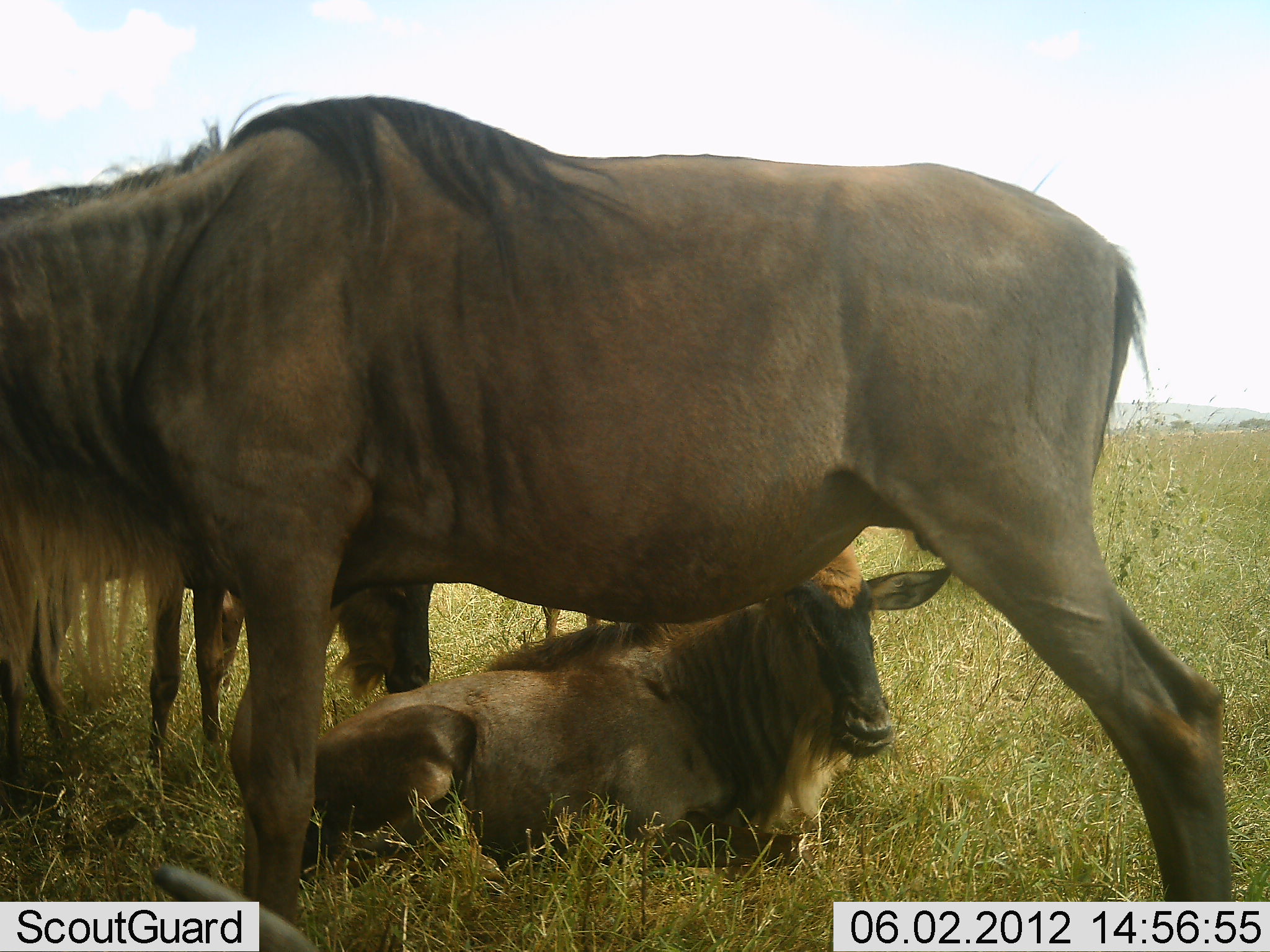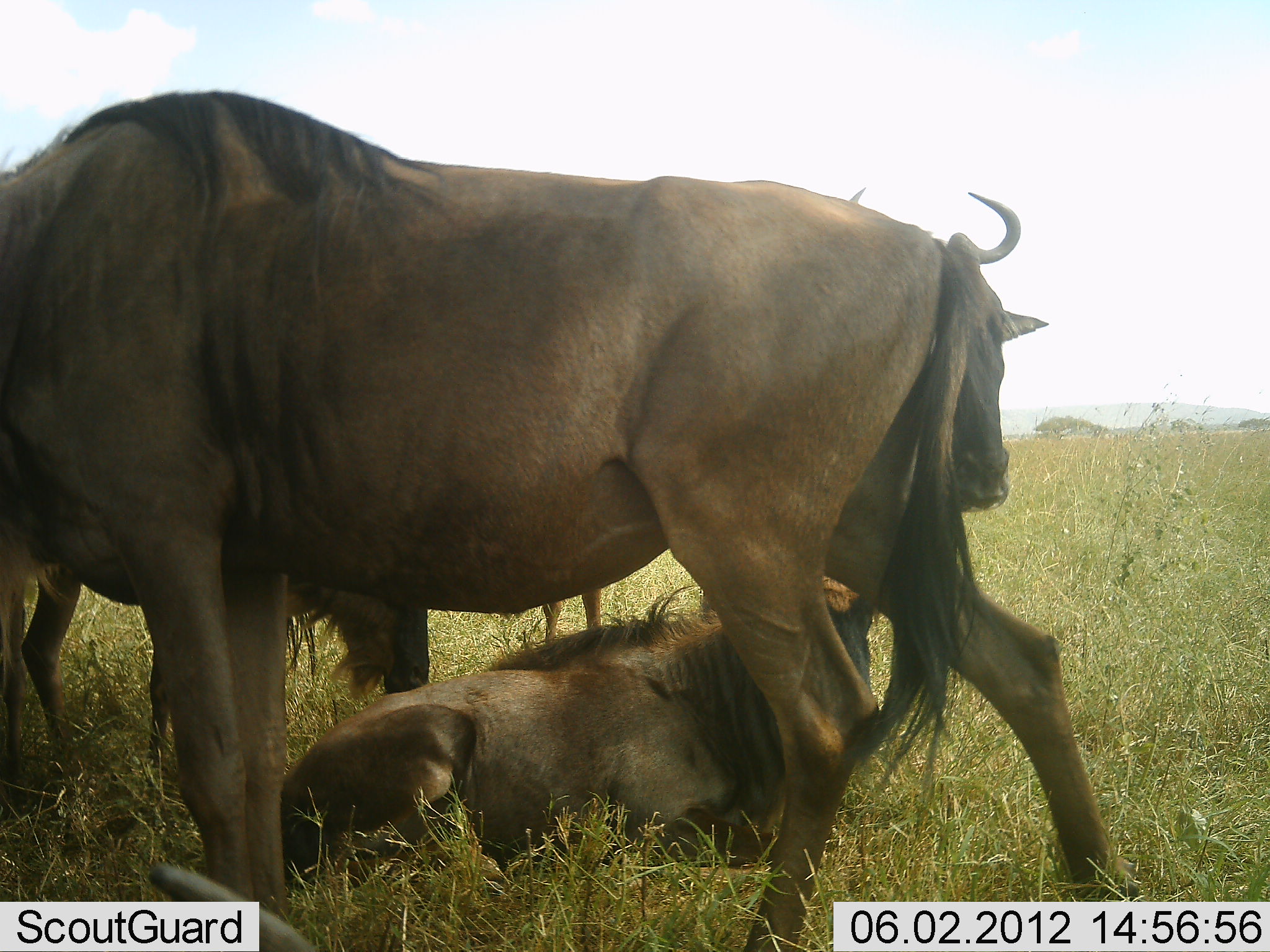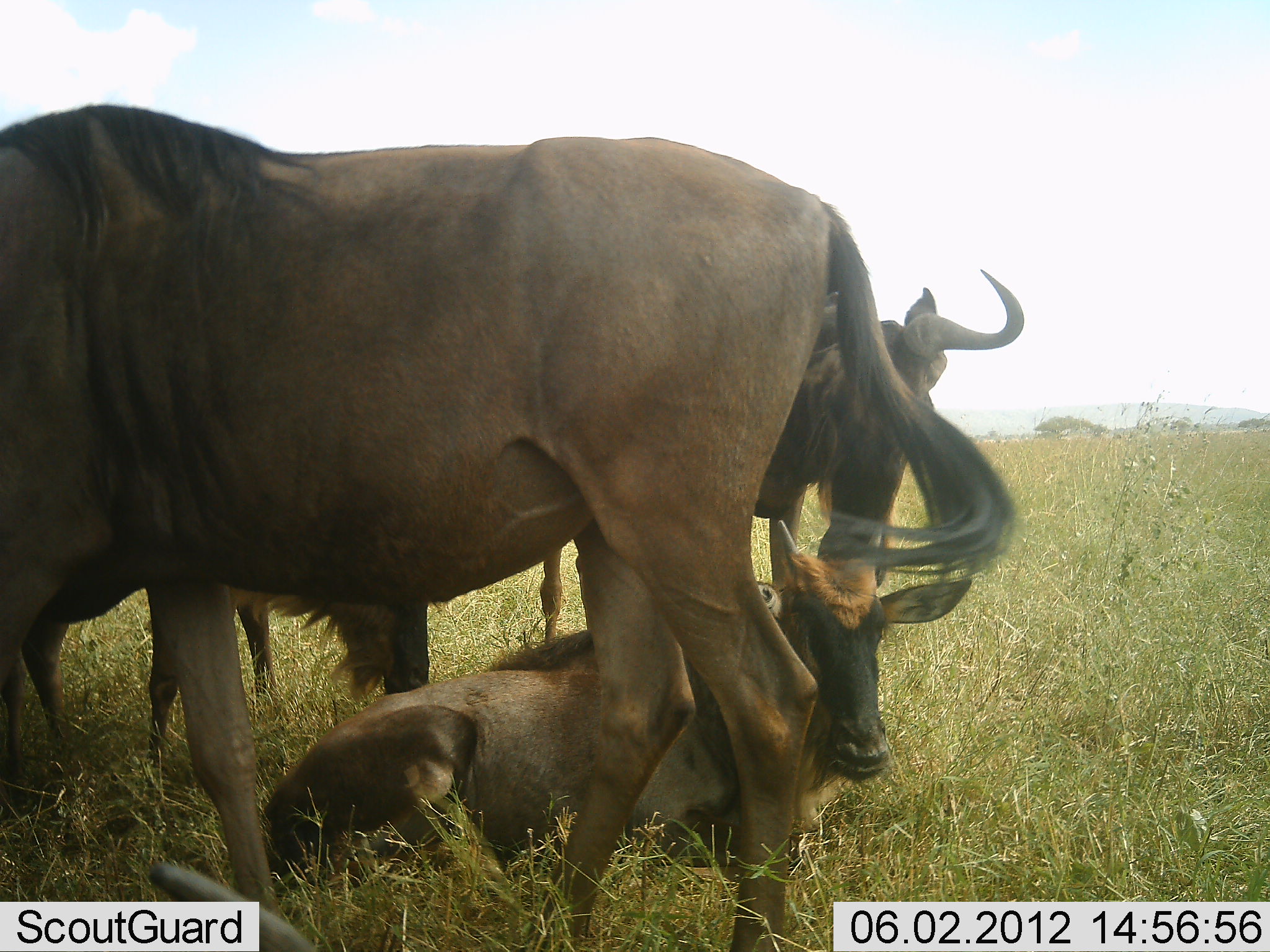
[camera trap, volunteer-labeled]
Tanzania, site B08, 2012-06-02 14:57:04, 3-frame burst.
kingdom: Animalia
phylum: Chordata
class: Mammalia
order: Artiodactyla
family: Bovidae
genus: Connochaetes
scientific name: Connochaetes taurinus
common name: blue wildebeest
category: wildebeest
Wildebeest (blue wildebeest) (Connochaetes taurinus), count 4. Behavior (volunteer vote fractions): standing 70%, resting 90%, moving 60%, interacting 0%. Young present (vote fraction): 50%. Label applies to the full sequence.